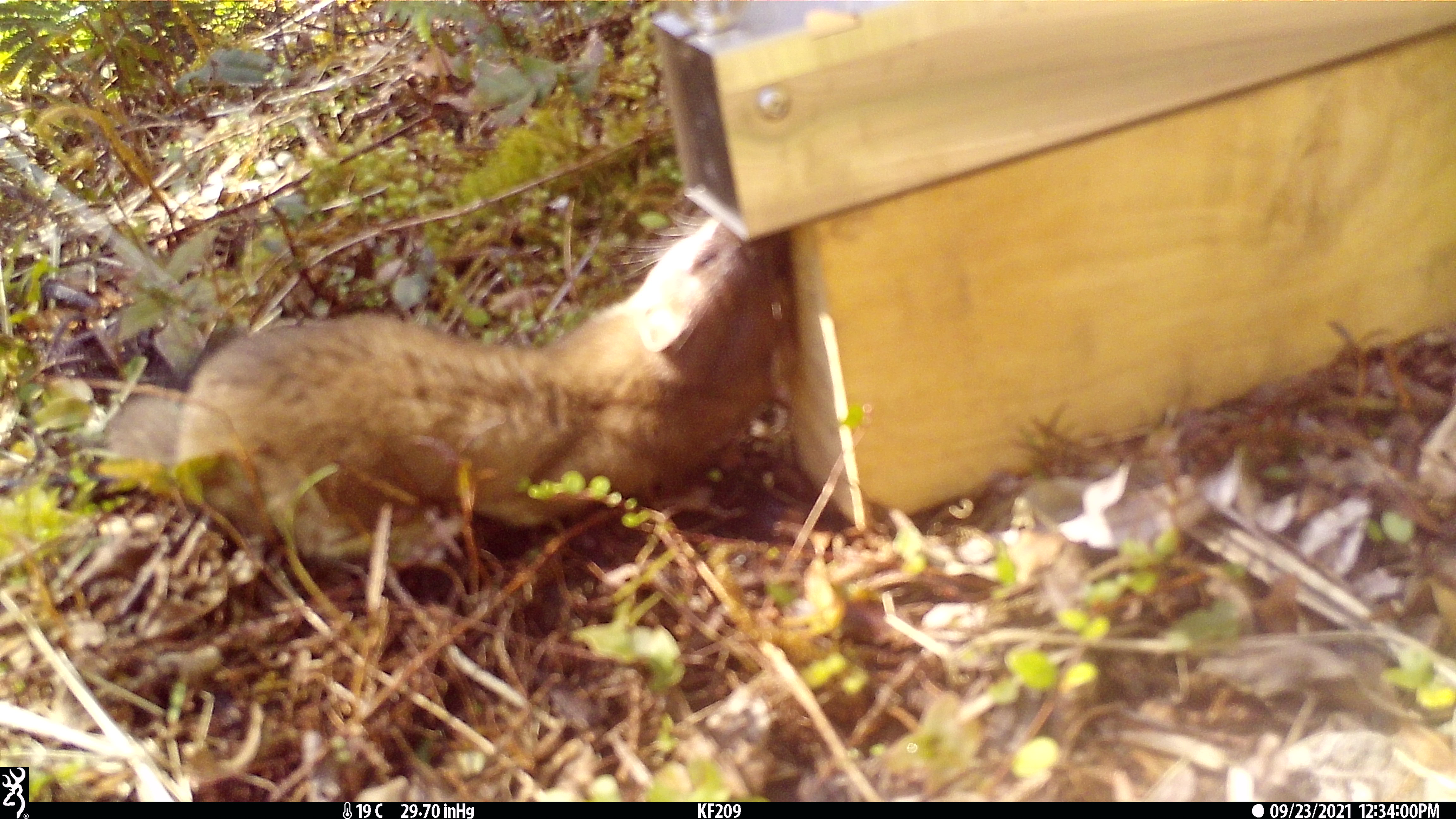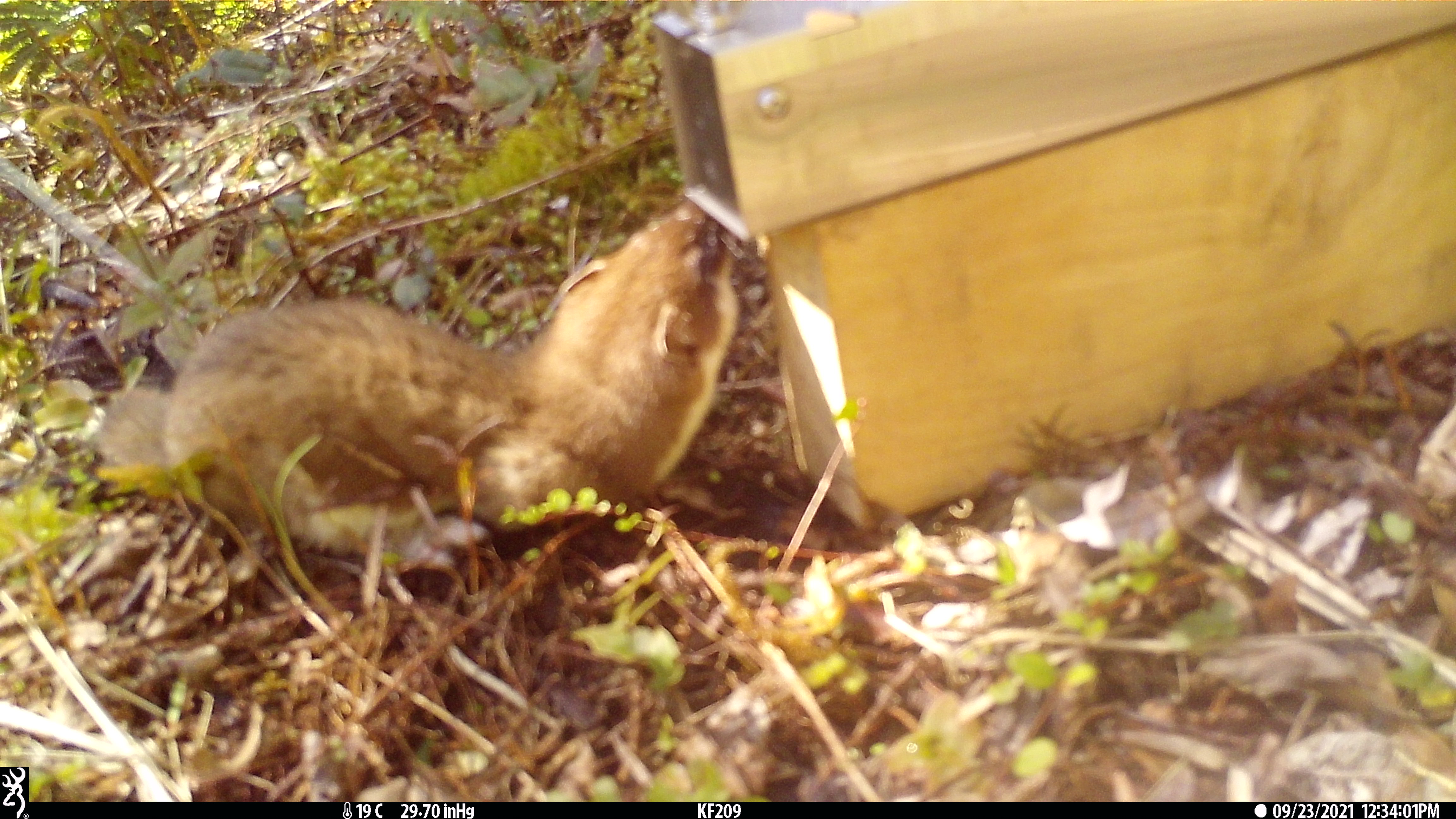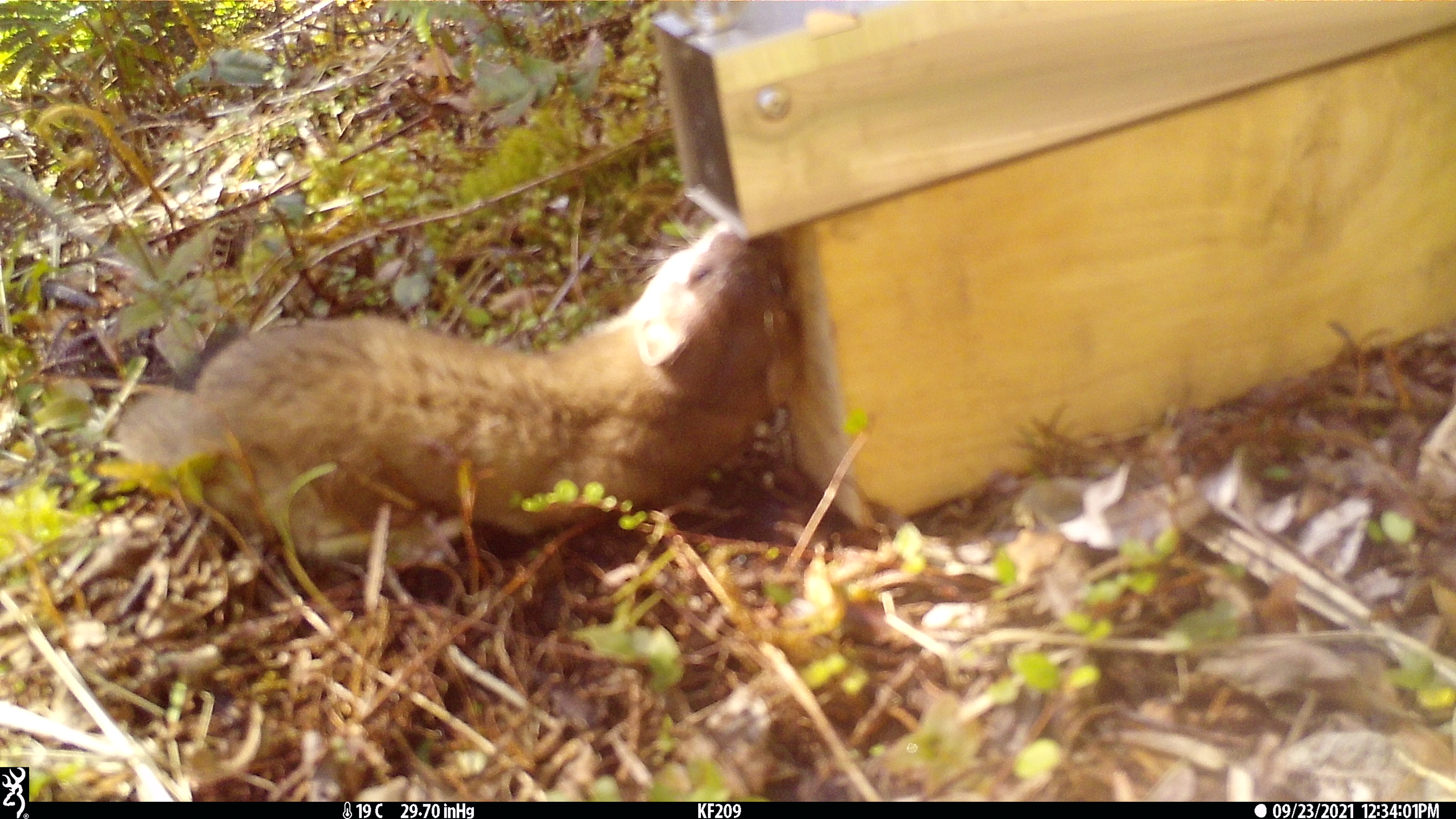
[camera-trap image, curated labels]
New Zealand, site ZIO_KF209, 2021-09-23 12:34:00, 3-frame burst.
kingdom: Animalia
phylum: Chordata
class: Mammalia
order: Carnivora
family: Mustelidae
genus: Mustela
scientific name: Mustela erminea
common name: stoat